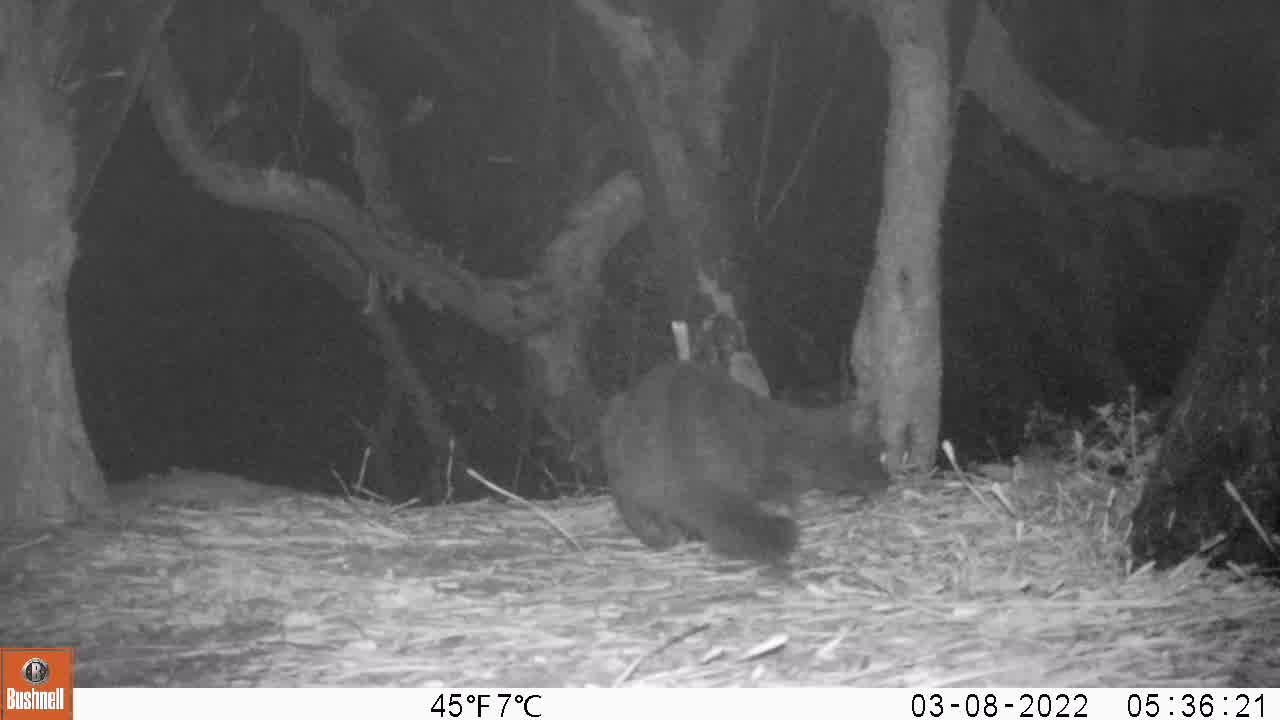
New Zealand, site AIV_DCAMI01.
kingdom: Animalia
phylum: Chordata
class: Mammalia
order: Carnivora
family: Felidae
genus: Felis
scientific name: Felis catus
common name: domestic cat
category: cat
Cat (domestic cat) (Felis catus).